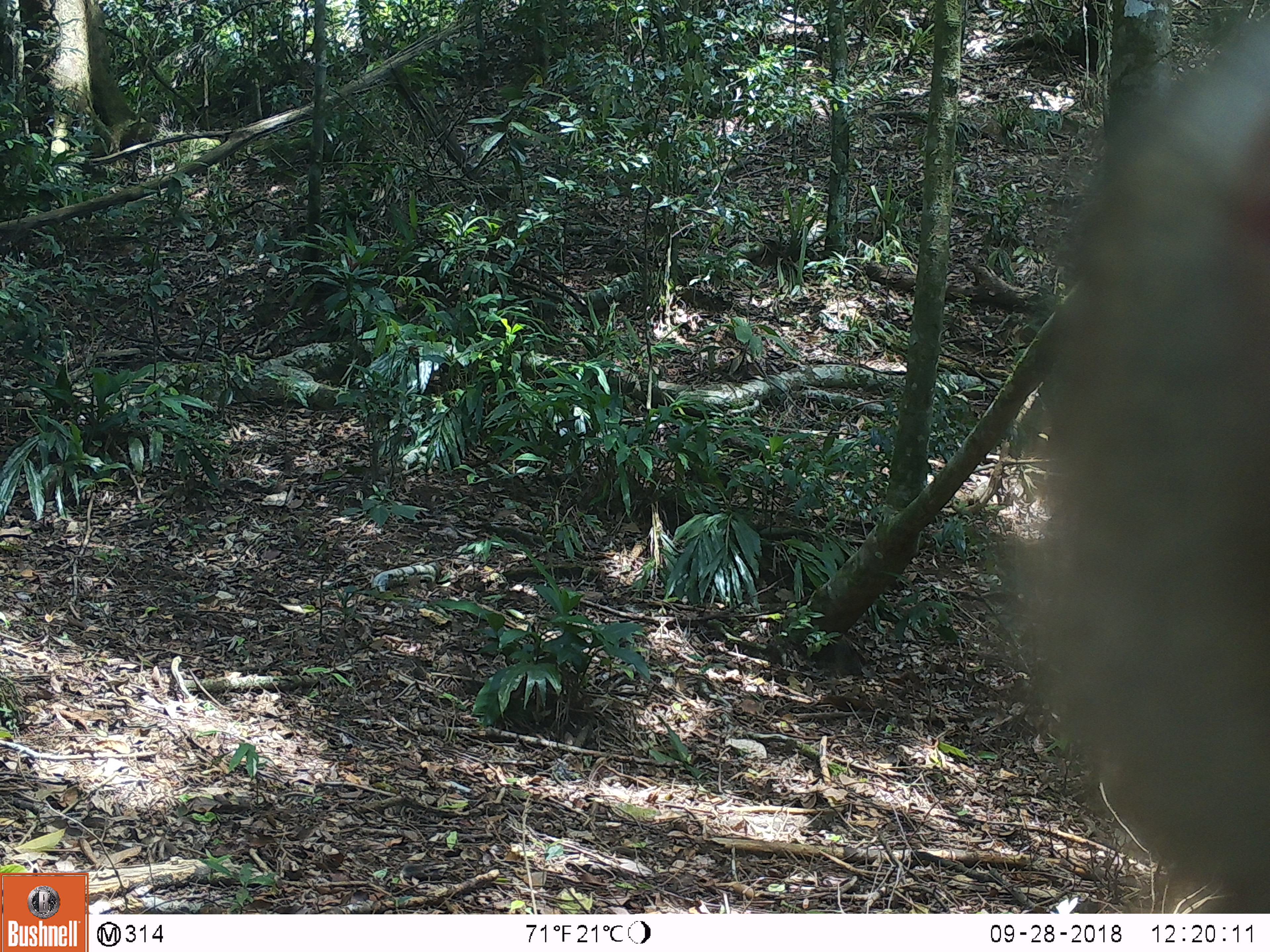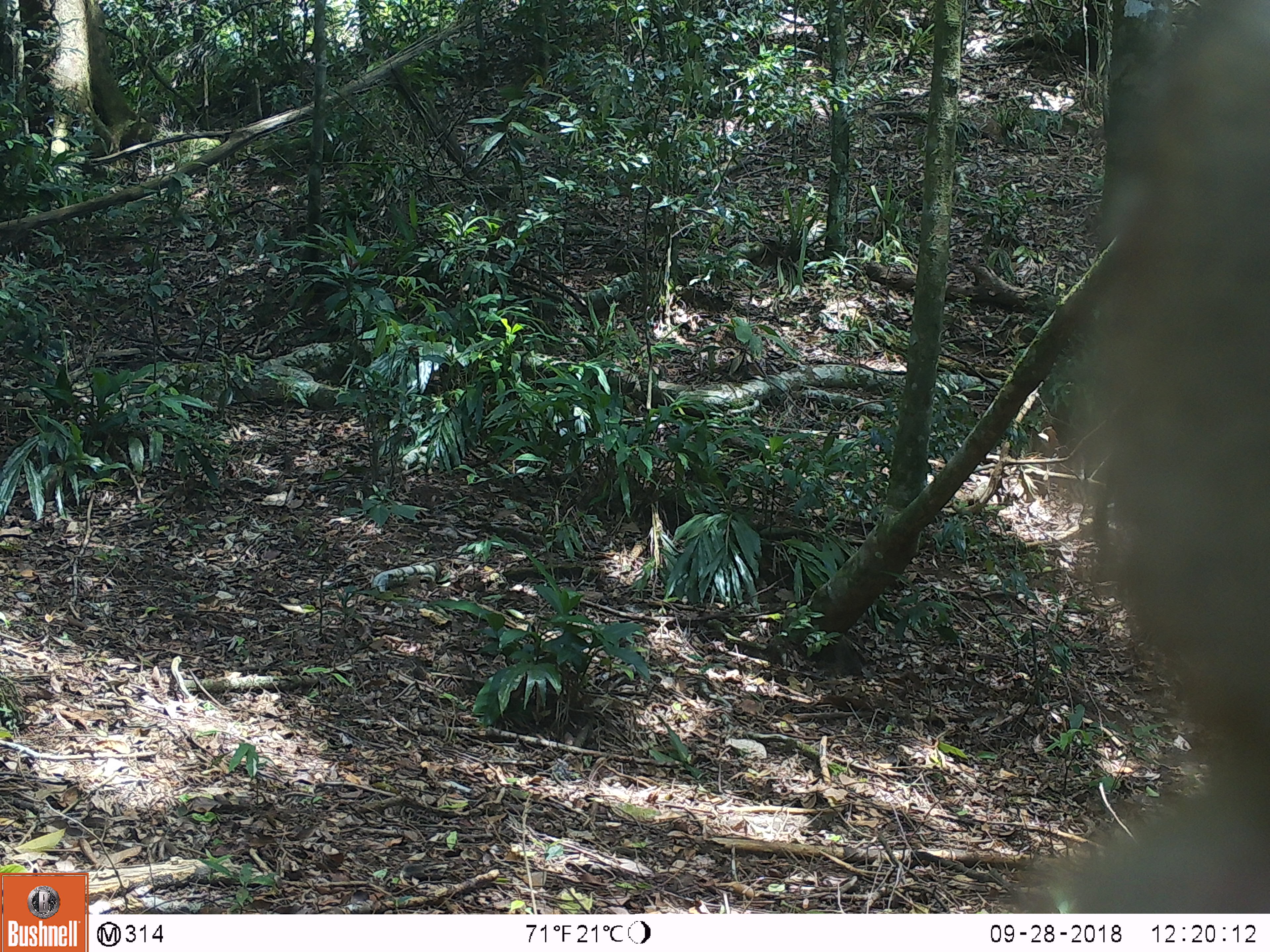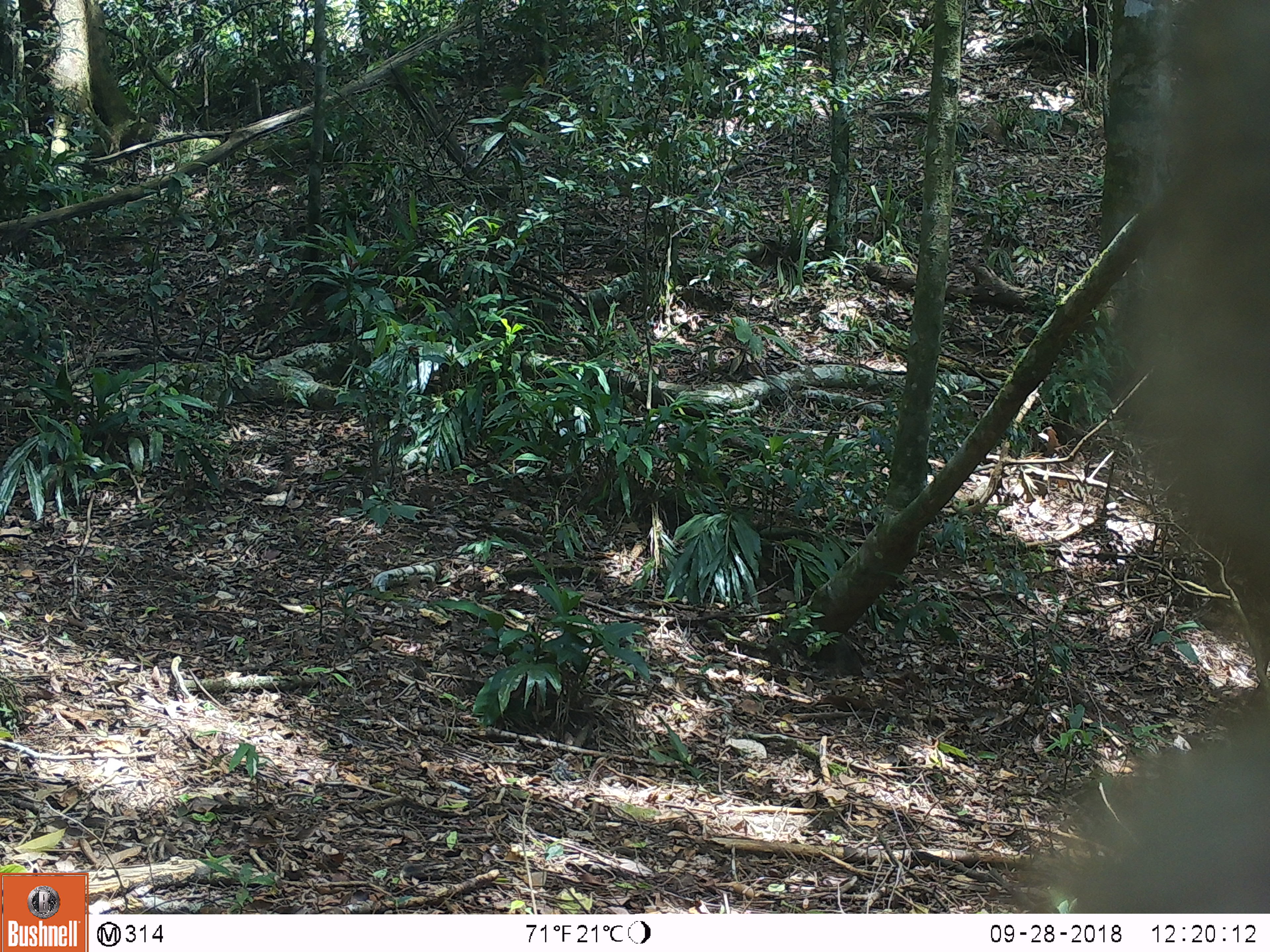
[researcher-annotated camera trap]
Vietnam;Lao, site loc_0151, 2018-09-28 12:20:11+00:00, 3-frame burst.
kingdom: Animalia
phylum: Chordata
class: Mammalia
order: Primates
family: Cercopithecidae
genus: Macaca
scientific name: Macaca nemestrina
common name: pig-tailed macaque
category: pig tailed macaque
Pig tailed macaque (pig-tailed macaque) (Macaca nemestrina). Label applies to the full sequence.